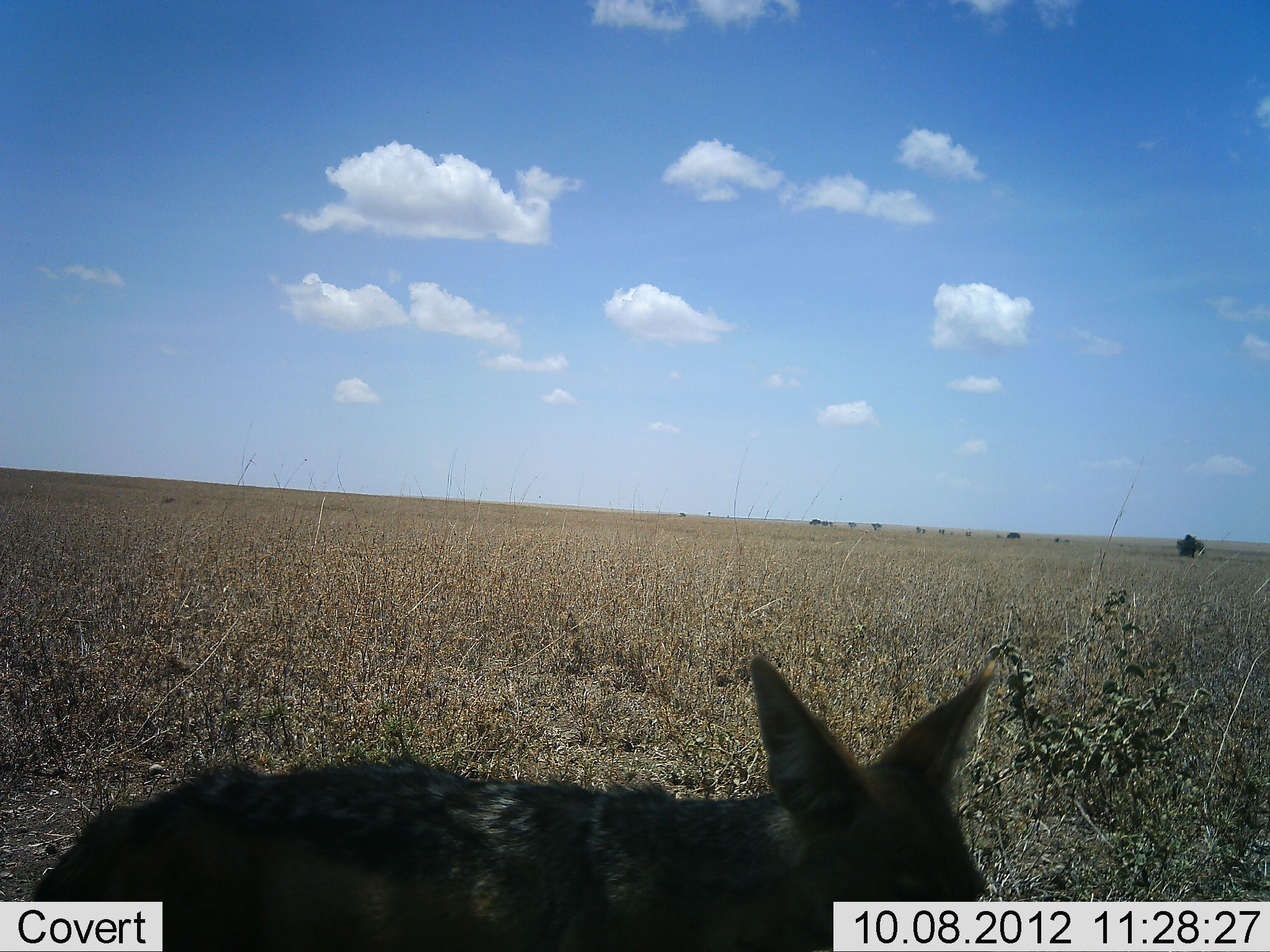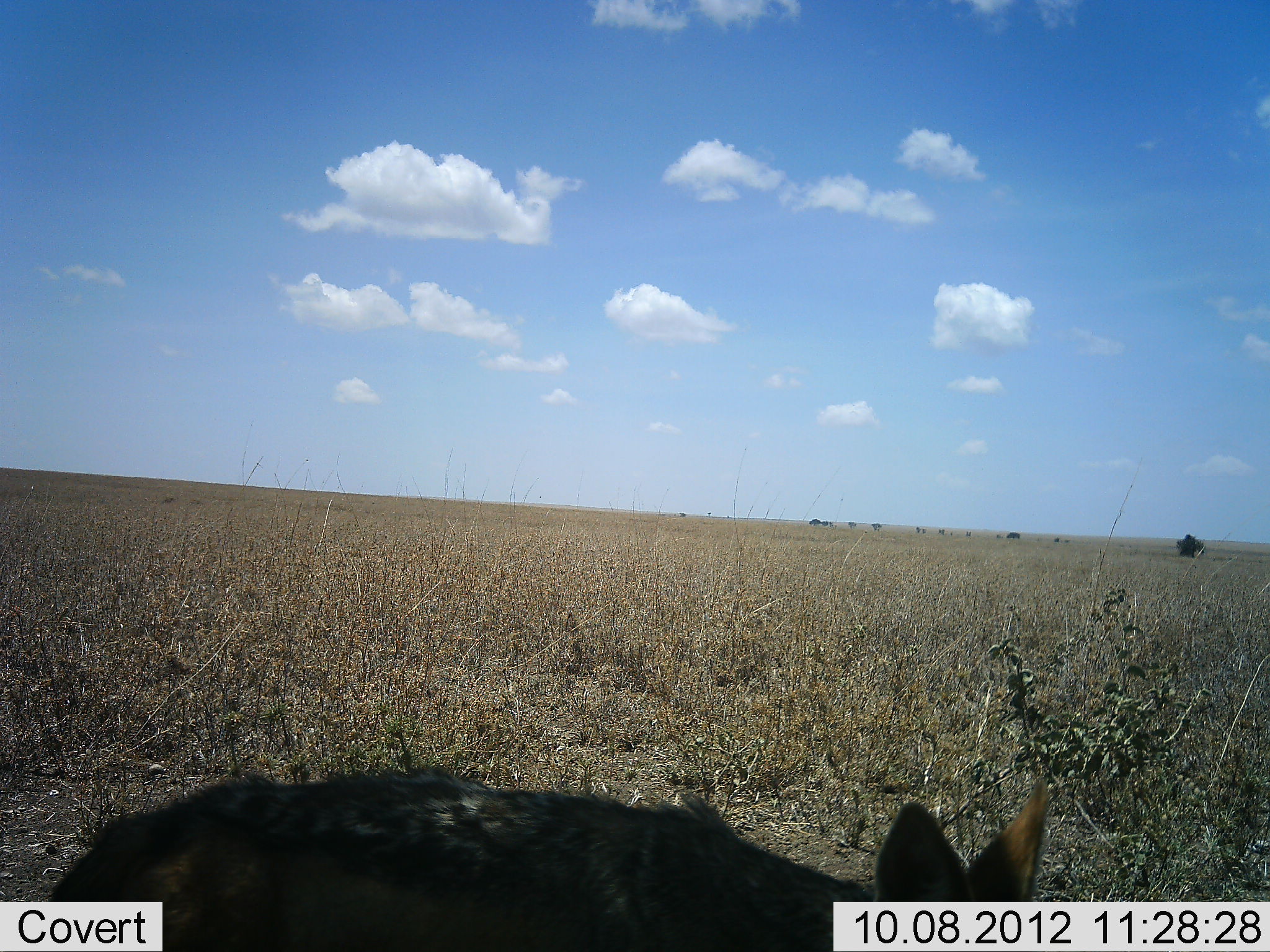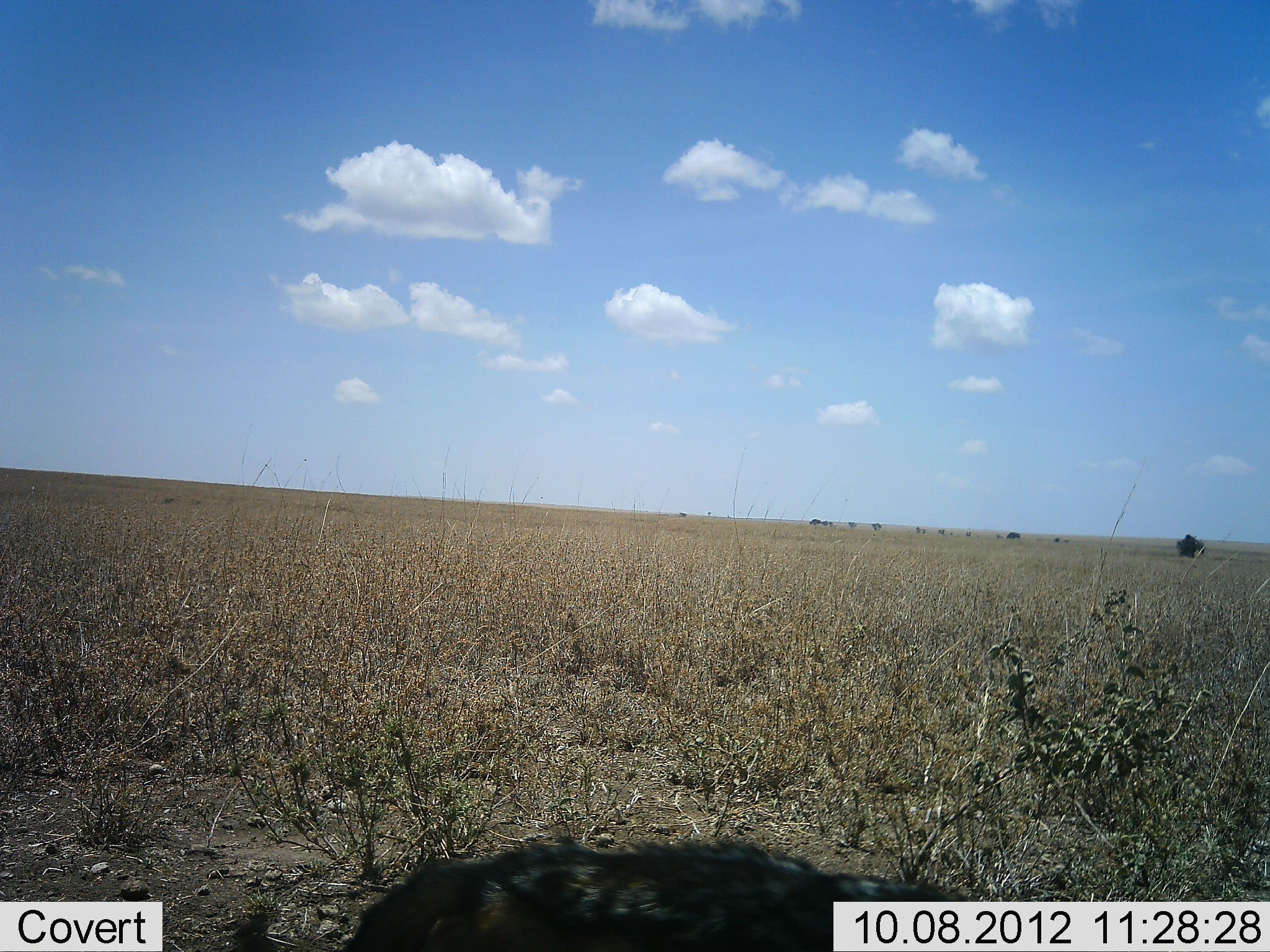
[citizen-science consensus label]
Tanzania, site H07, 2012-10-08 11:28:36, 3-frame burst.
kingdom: Animalia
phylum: Chordata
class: Mammalia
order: Carnivora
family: Canidae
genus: Lupulella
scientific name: Lupulella mesomelas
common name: black-backed jackal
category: jackal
Jackal (black-backed jackal) (Lupulella mesomelas), count 1. Behavior (volunteer vote fractions): standing 70%, resting 0%, moving 30%, interacting 0%. Young present (vote fraction): 0%. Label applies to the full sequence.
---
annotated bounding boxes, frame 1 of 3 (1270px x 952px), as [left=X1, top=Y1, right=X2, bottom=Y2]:
animal: [left=30, top=655, right=1005, bottom=952]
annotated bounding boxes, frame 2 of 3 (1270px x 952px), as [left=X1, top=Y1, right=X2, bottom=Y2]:
animal: [left=48, top=767, right=1050, bottom=952]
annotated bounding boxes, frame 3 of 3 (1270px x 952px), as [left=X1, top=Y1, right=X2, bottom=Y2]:
animal: [left=340, top=832, right=970, bottom=952]